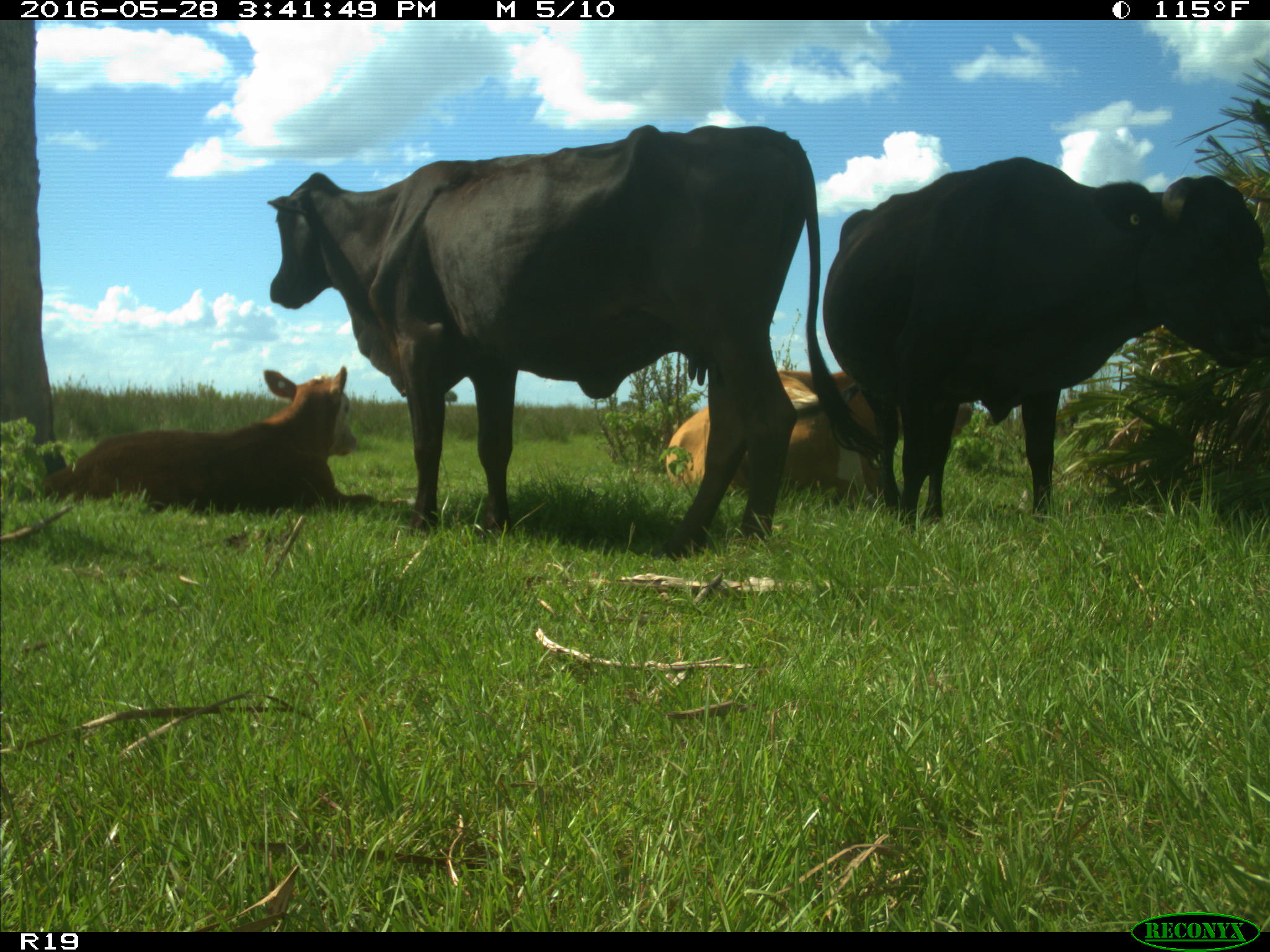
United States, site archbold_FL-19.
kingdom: Animalia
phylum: Chordata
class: Mammalia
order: Artiodactyla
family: Bovidae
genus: Bos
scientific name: Bos taurus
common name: domestic cow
Bos taurus (domestic cow).